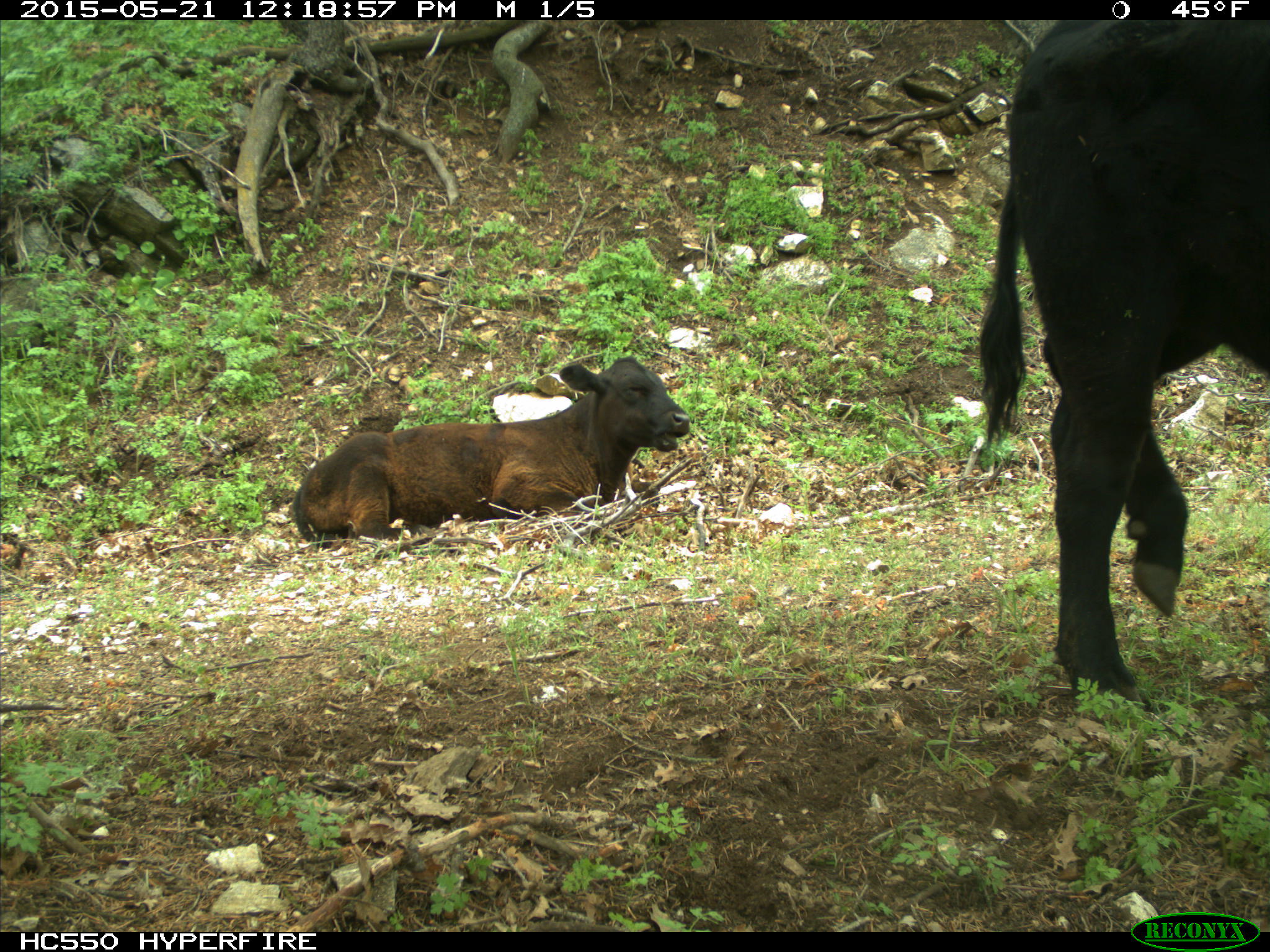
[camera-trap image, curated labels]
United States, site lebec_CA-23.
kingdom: Animalia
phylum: Chordata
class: Mammalia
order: Artiodactyla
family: Bovidae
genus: Bos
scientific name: Bos taurus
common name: domestic cow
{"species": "Bos taurus (domestic cow)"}